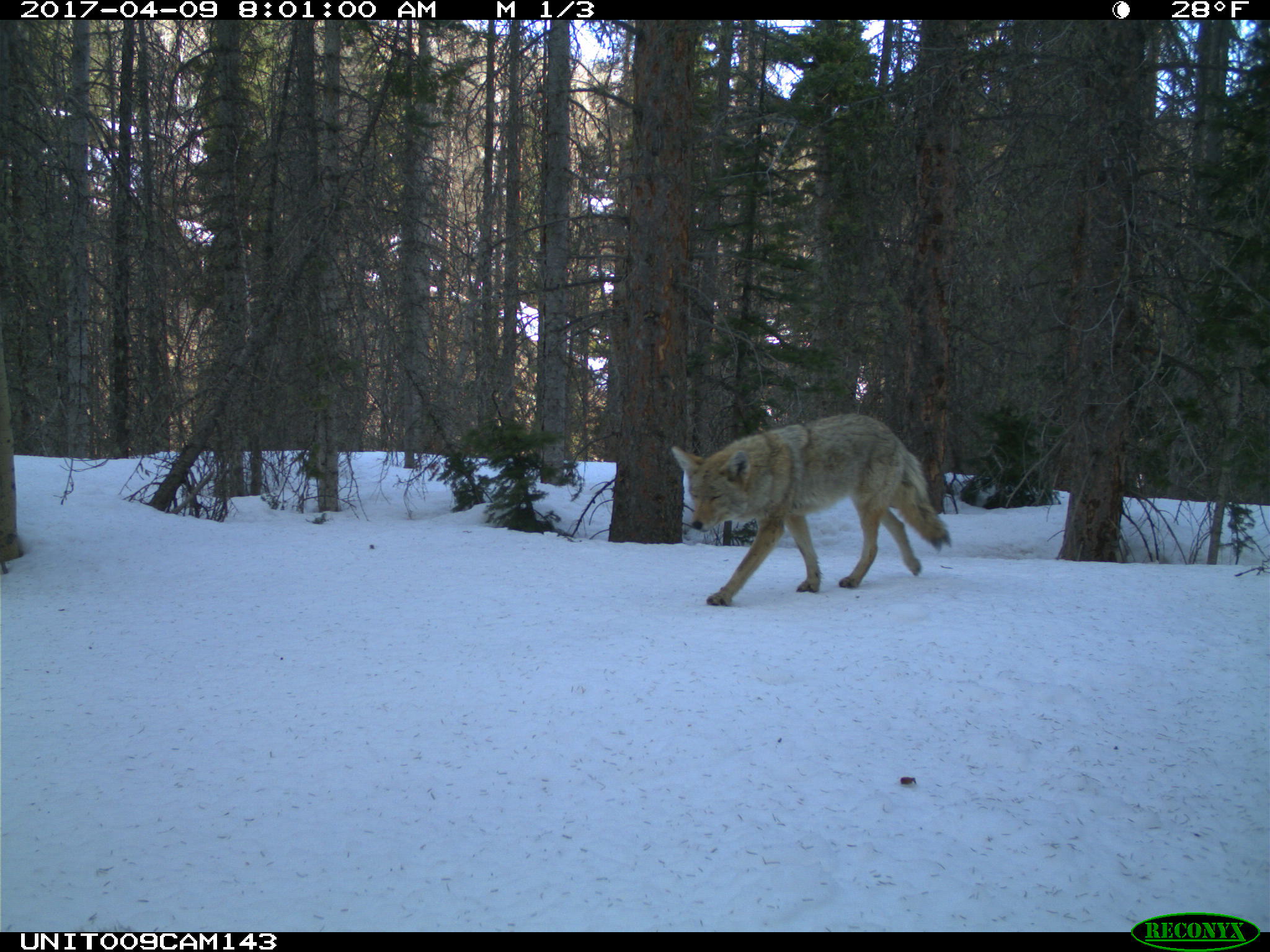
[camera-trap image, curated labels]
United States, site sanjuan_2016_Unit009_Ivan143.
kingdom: Animalia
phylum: Chordata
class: Mammalia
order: Carnivora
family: Canidae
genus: Canis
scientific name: Canis latrans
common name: coyote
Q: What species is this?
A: Canis latrans (coyote).